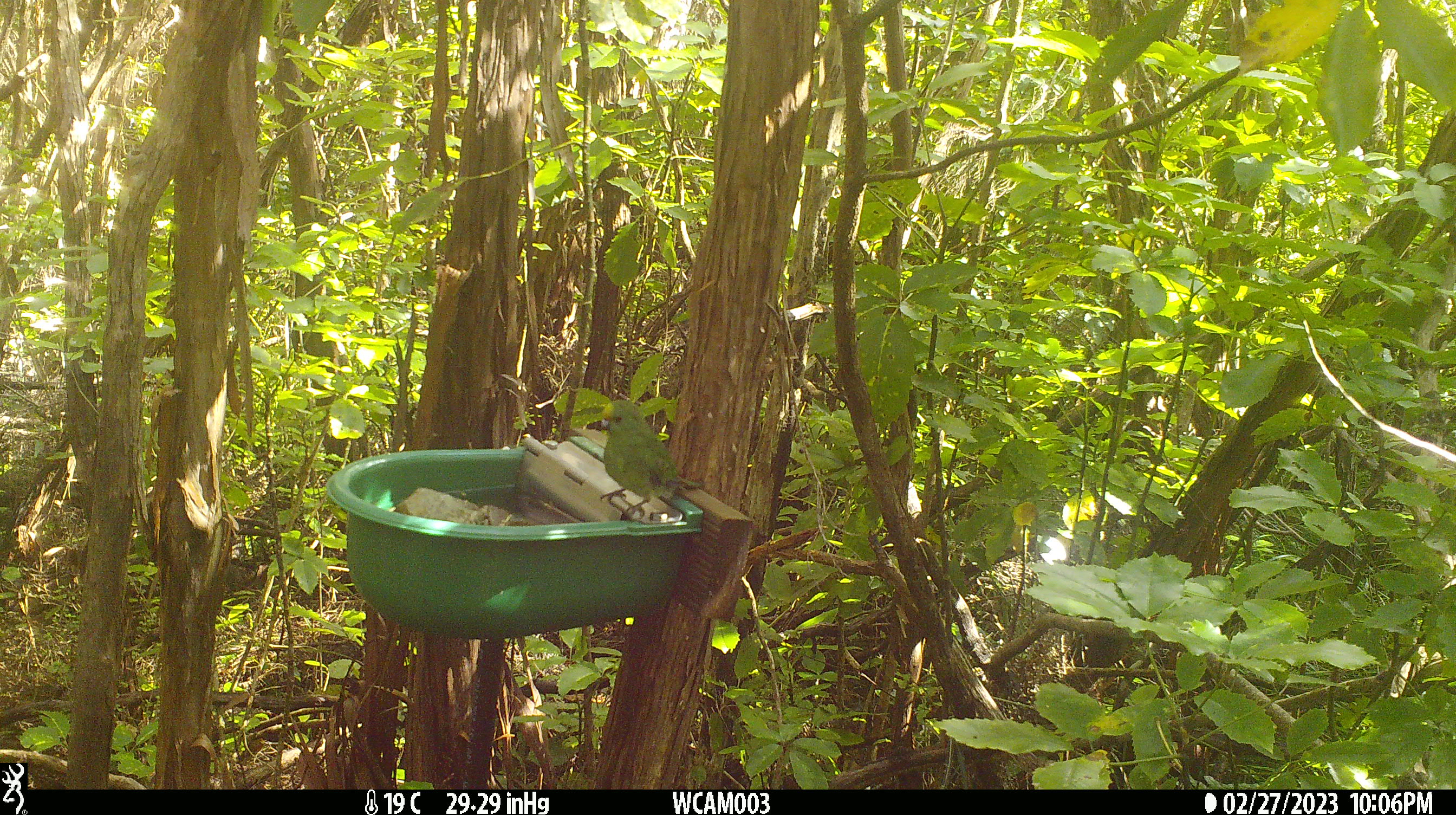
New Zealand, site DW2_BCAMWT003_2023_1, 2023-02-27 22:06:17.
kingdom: Animalia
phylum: Chordata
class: Aves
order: Psittaciformes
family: Psittaculidae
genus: Cyanoramphus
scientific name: Cyanoramphus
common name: parakeet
Parakeet (Cyanoramphus).